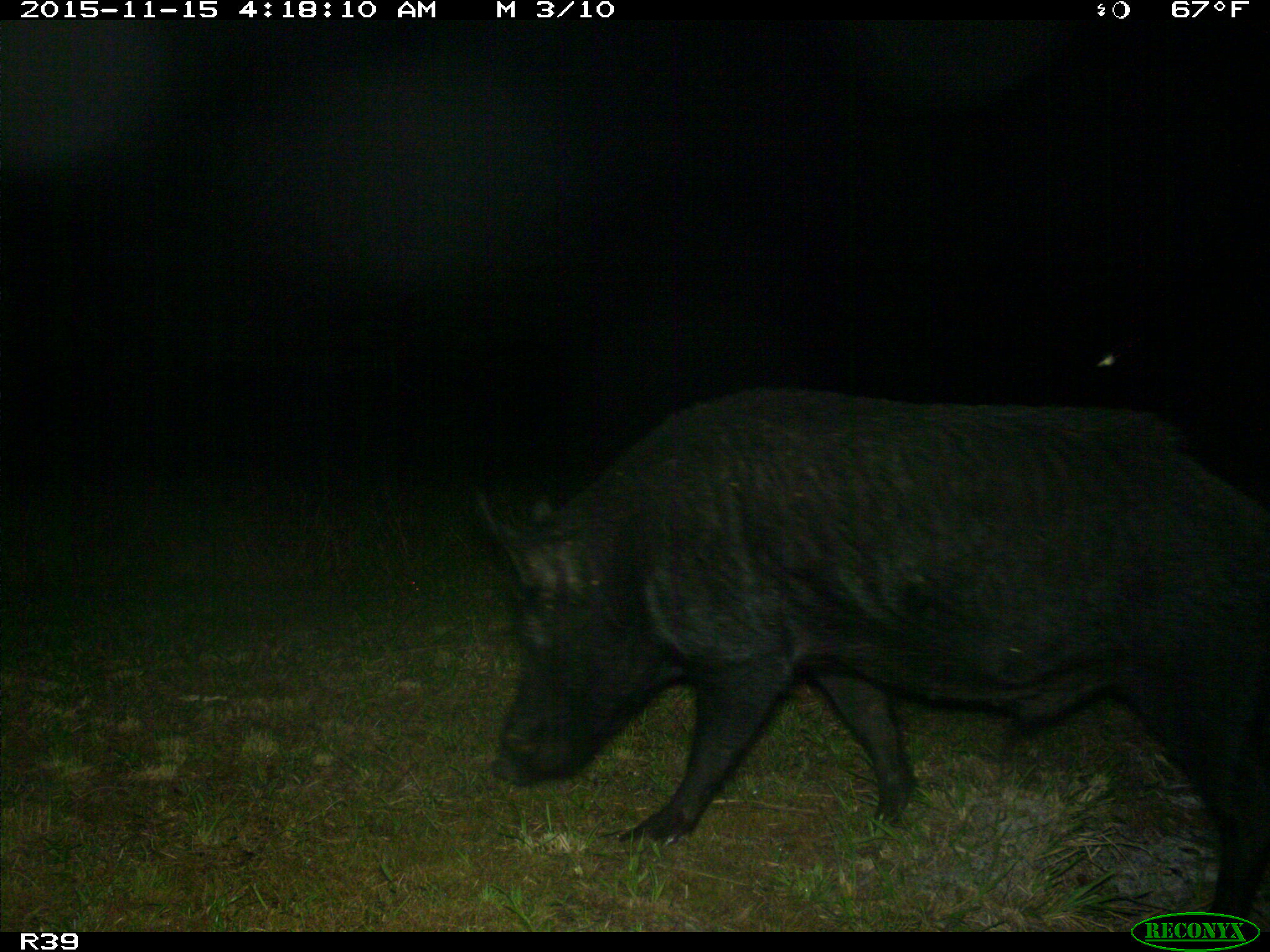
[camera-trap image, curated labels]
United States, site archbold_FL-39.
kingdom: Animalia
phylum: Chordata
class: Mammalia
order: Artiodactyla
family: Suidae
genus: Sus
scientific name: Sus scrofa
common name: wild boar